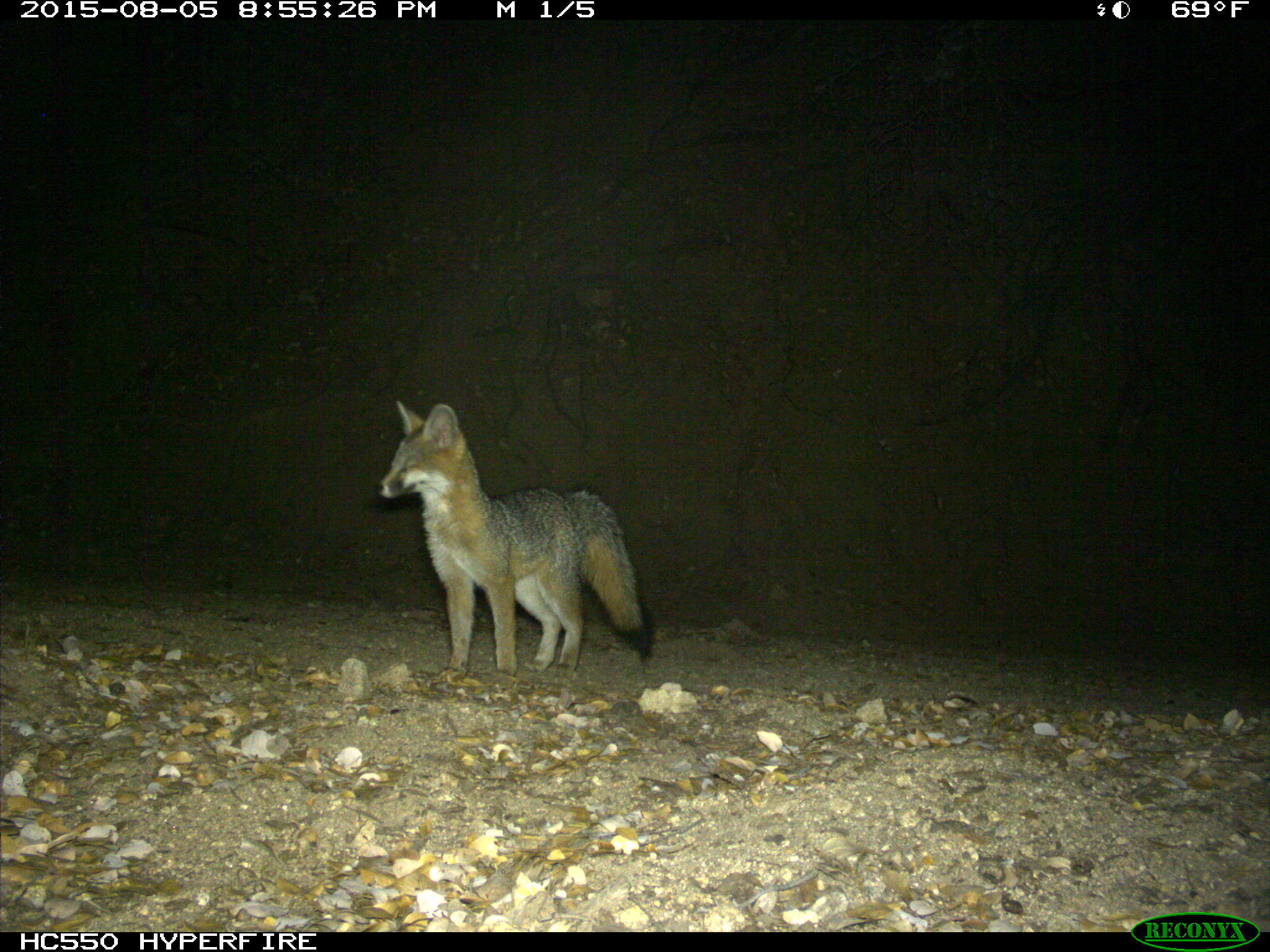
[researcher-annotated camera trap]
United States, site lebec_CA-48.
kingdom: Animalia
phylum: Chordata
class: Mammalia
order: Carnivora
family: Canidae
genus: Urocyon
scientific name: Urocyon cinereoargenteus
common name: gray fox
Urocyon cinereoargenteus (gray fox).